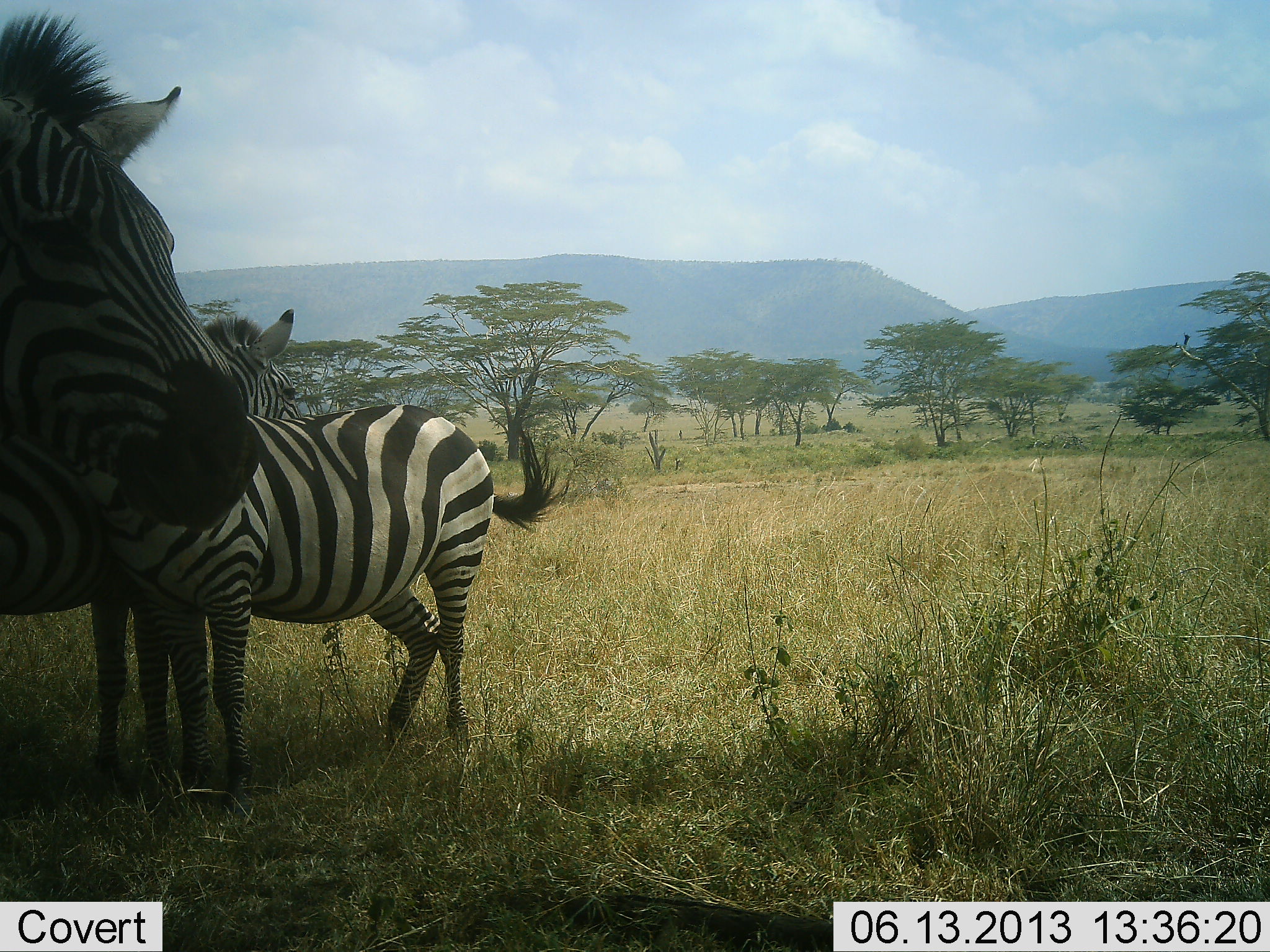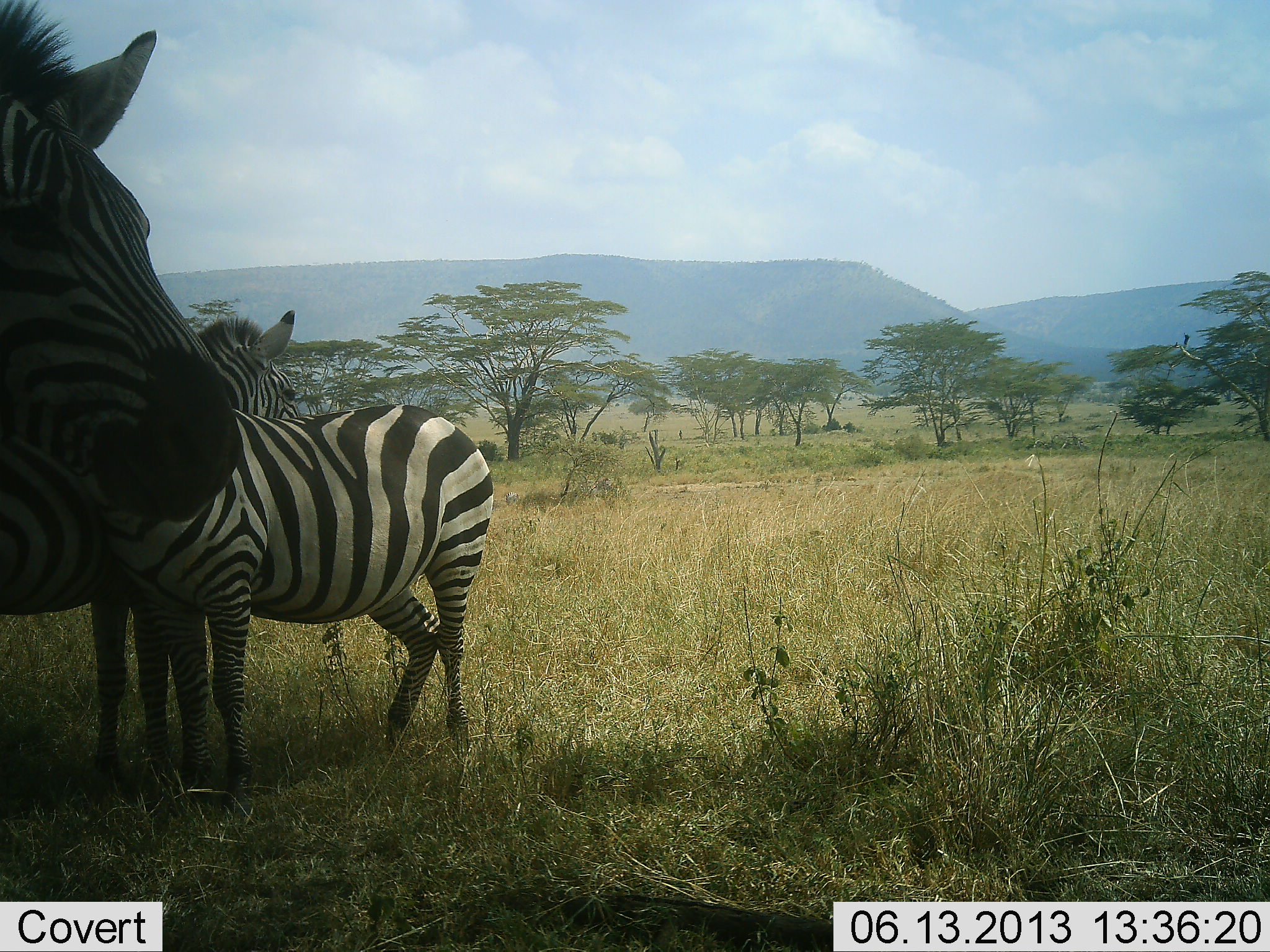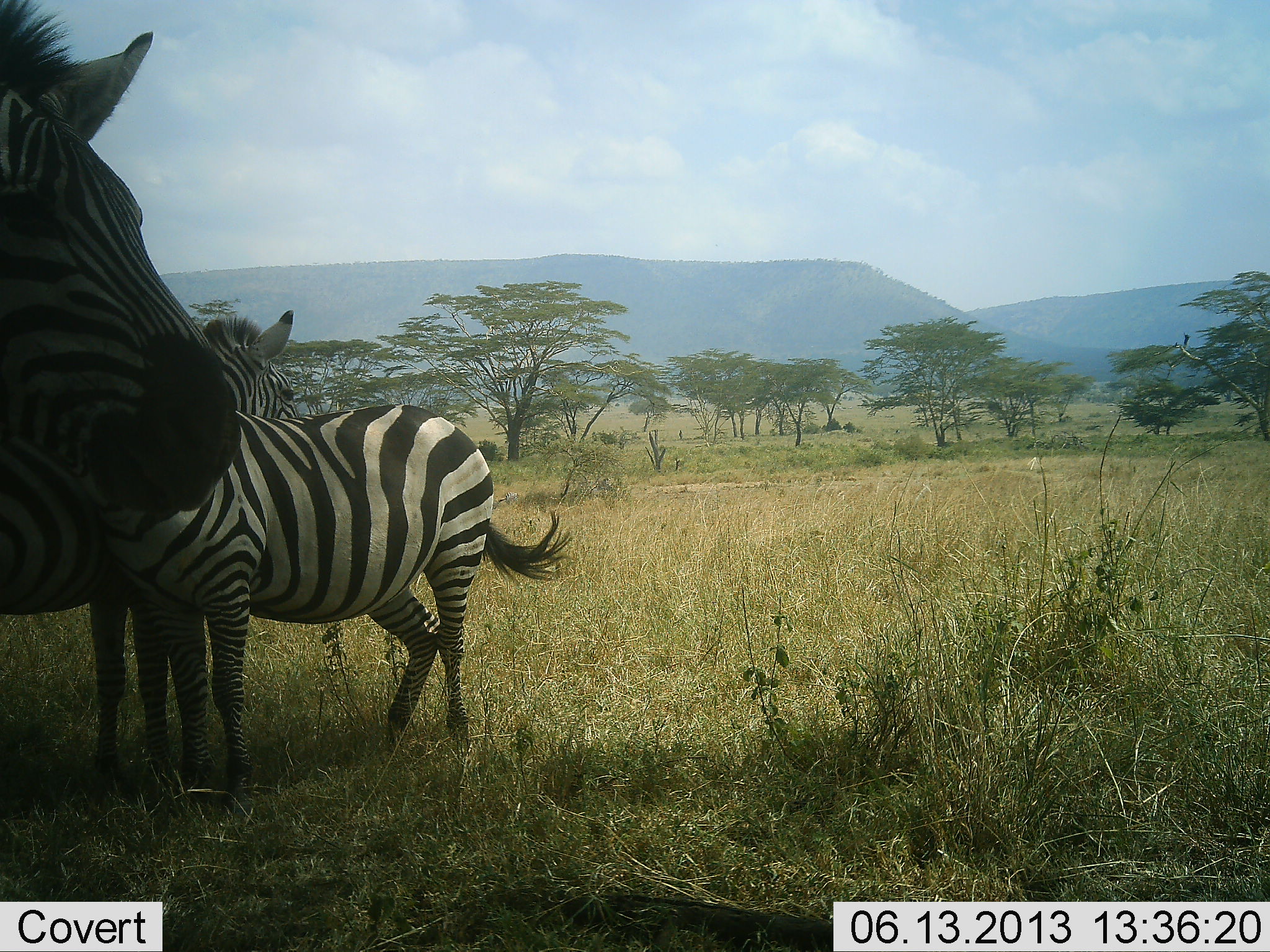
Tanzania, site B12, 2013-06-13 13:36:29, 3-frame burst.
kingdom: Animalia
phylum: Chordata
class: Mammalia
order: Perissodactyla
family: Equidae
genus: Equus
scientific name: Equus quagga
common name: plains zebra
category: zebra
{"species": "zebra (plains zebra) (Equus quagga)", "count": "3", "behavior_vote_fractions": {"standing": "90%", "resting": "0%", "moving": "0%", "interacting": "40%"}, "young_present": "0%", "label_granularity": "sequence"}